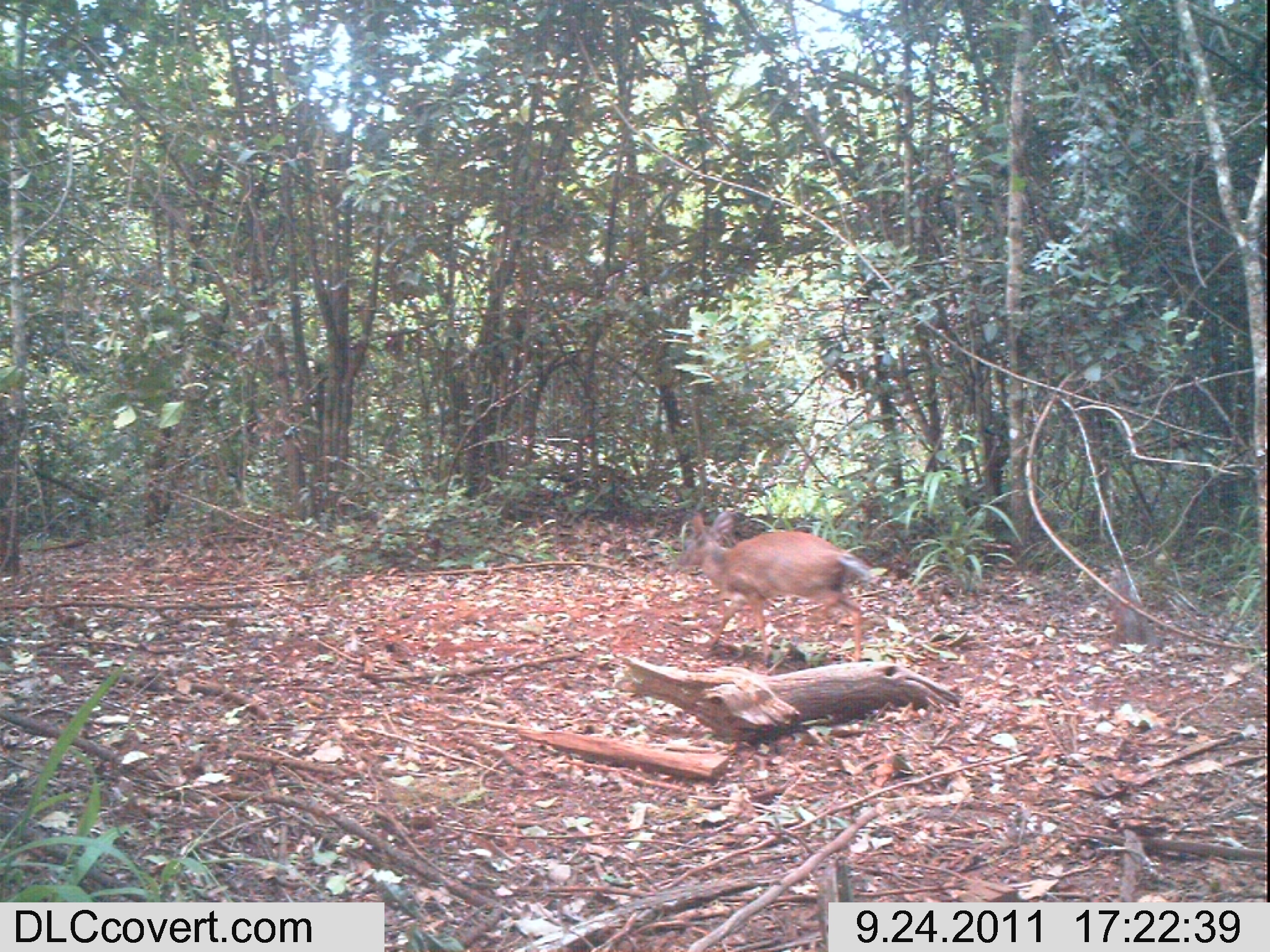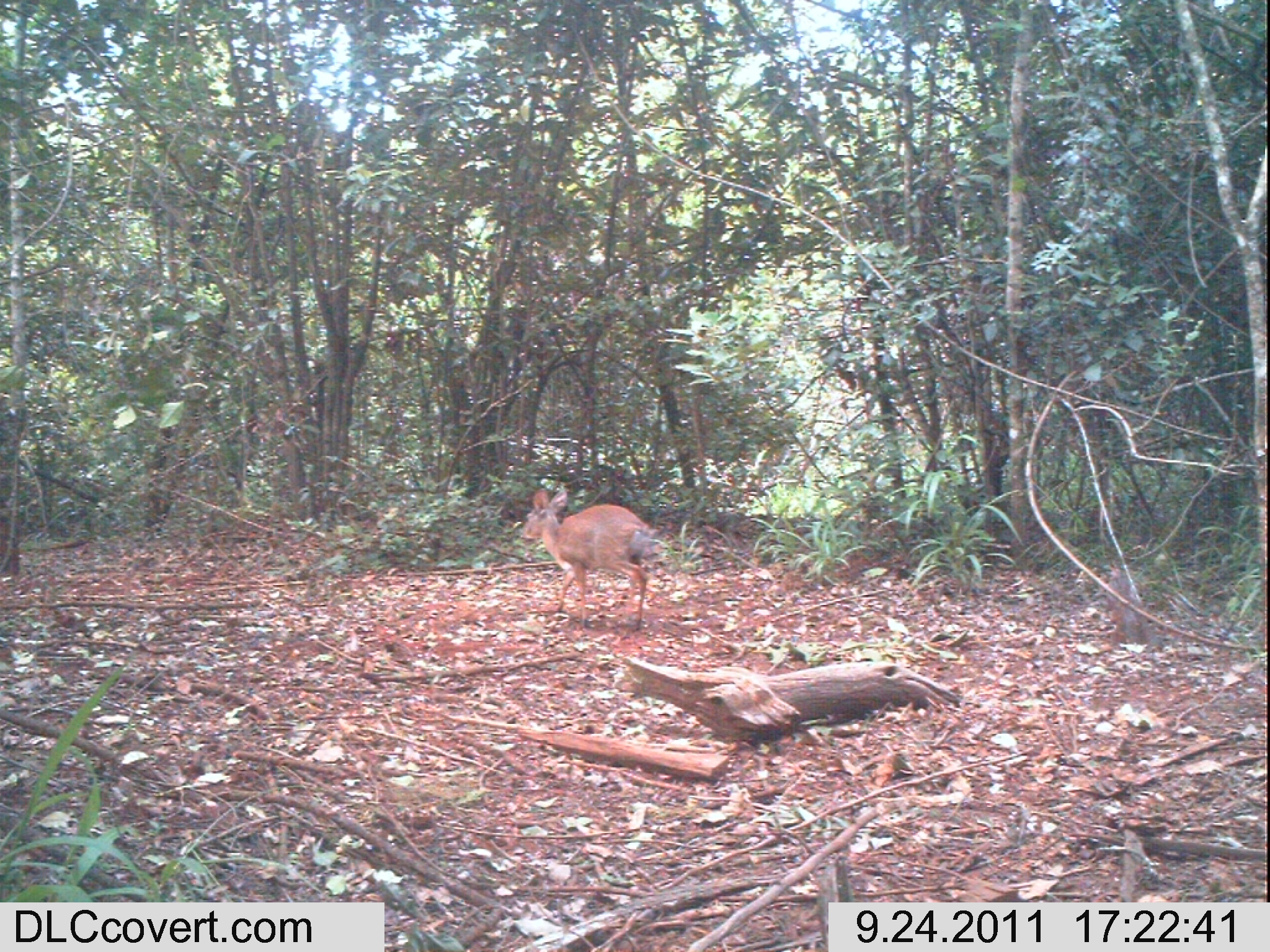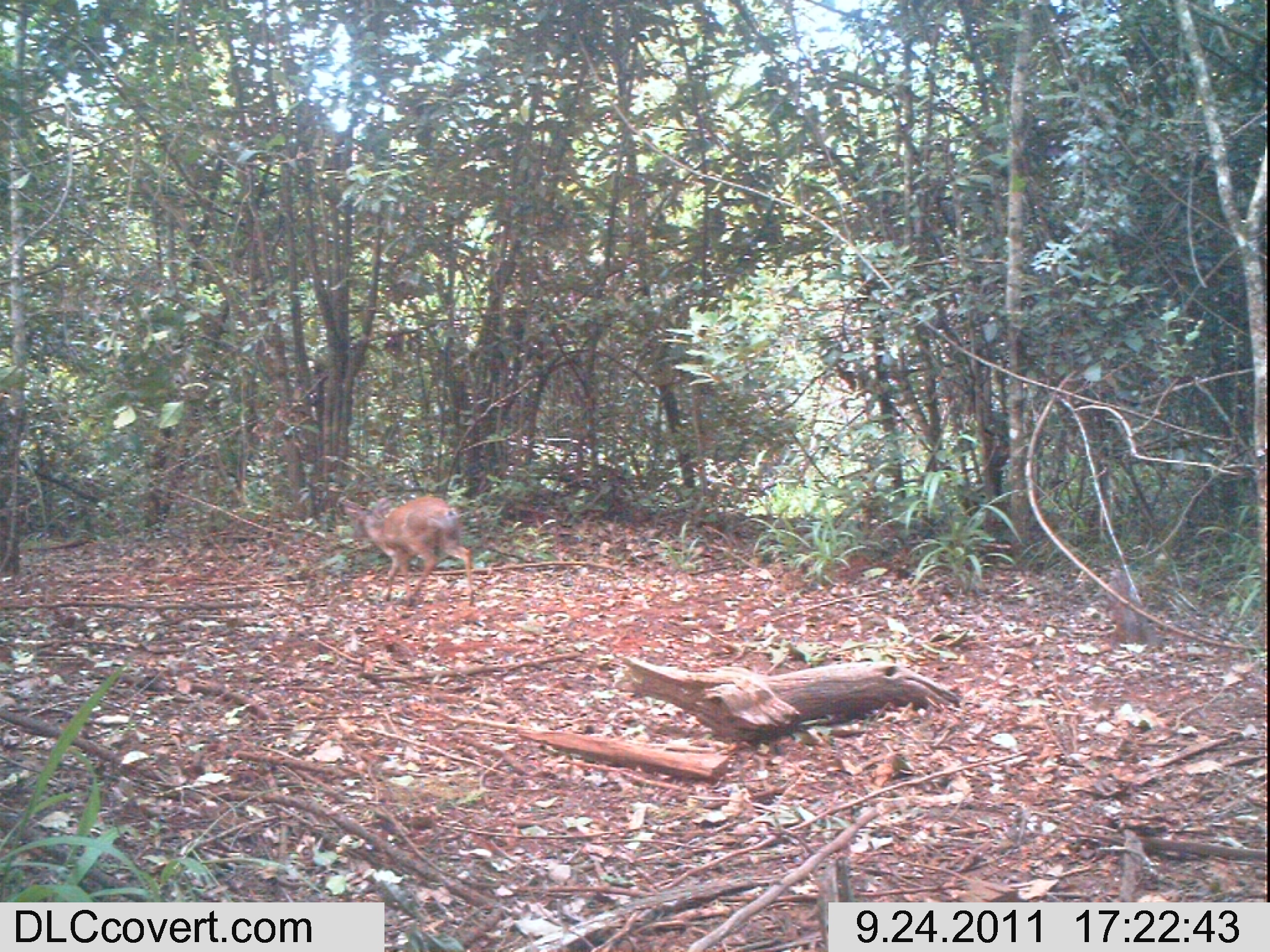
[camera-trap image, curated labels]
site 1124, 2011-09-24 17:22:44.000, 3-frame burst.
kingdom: Animalia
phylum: Chordata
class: Mammalia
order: Artiodactyla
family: Bovidae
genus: Capra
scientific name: Capra aegagrus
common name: wild goat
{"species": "Capra aegagrus (wild goat)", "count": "1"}